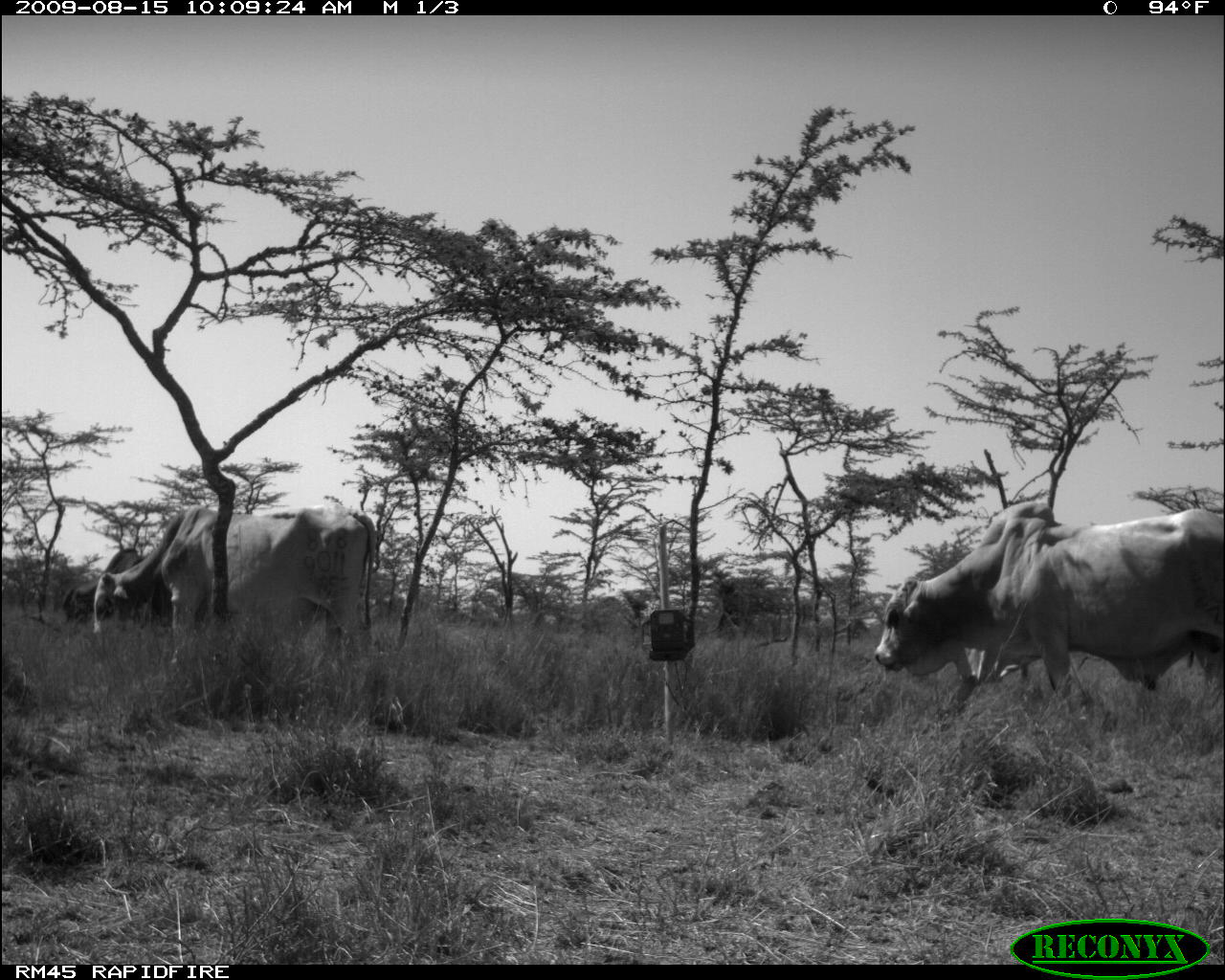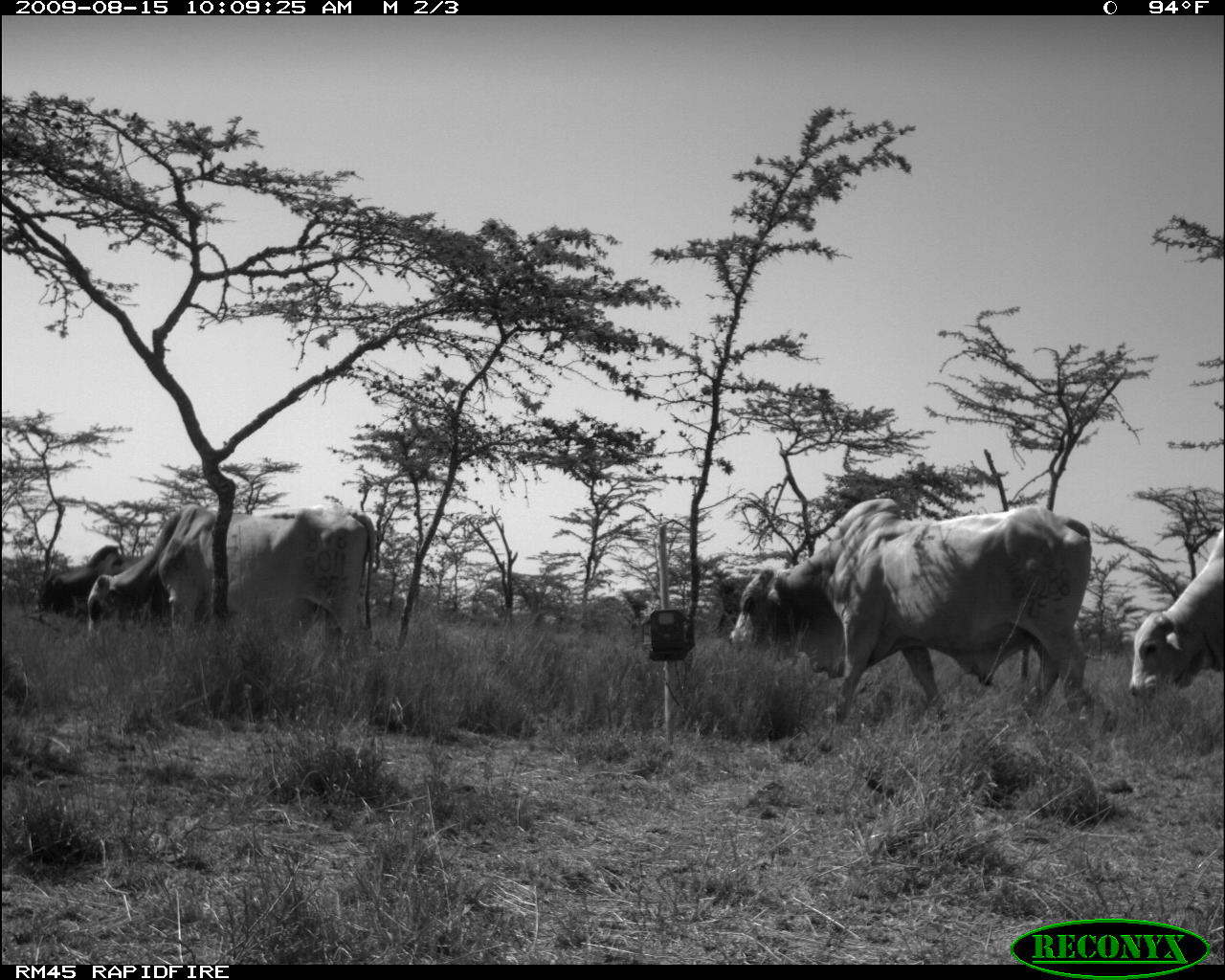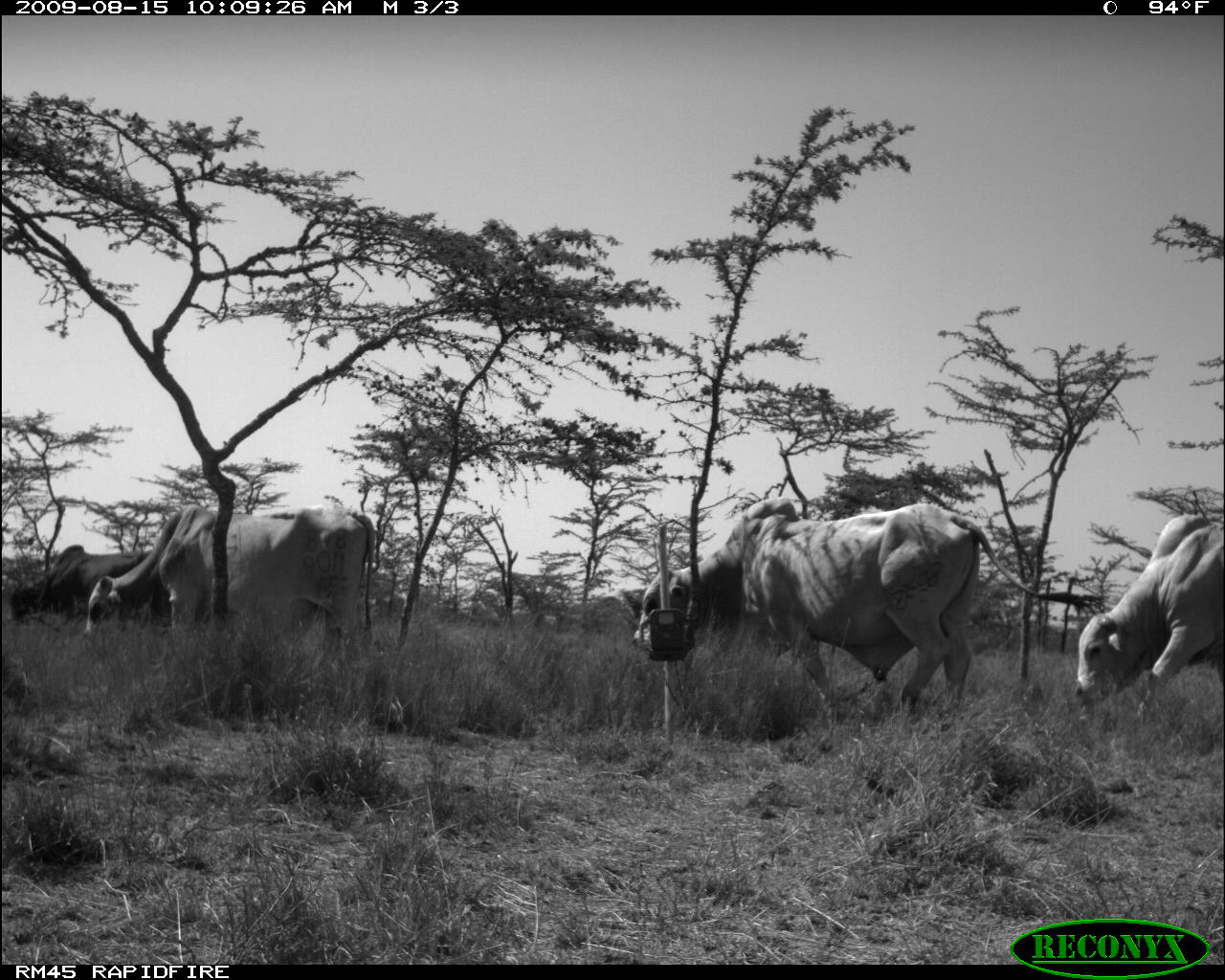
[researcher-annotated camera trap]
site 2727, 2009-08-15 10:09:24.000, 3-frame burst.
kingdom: Animalia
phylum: Chordata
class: Mammalia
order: Artiodactyla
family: Bovidae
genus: Bos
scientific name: Bos taurus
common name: domestic cattle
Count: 4.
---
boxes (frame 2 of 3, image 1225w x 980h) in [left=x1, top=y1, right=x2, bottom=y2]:
bos taurus: [left=725, top=497, right=1089, bottom=723]; [left=80, top=505, right=383, bottom=662]; [left=1121, top=529, right=1225, bottom=699]; [left=31, top=544, right=173, bottom=625]